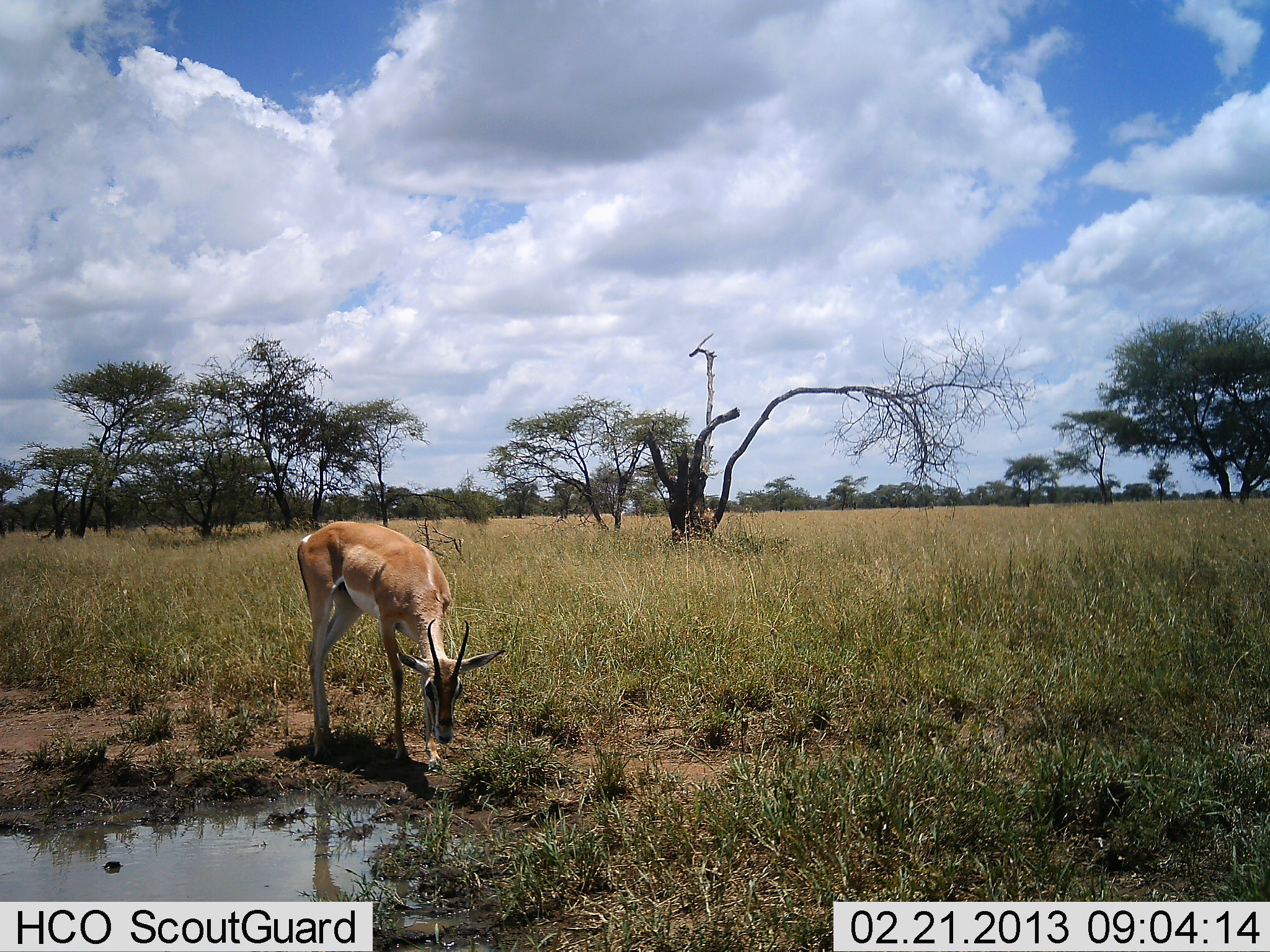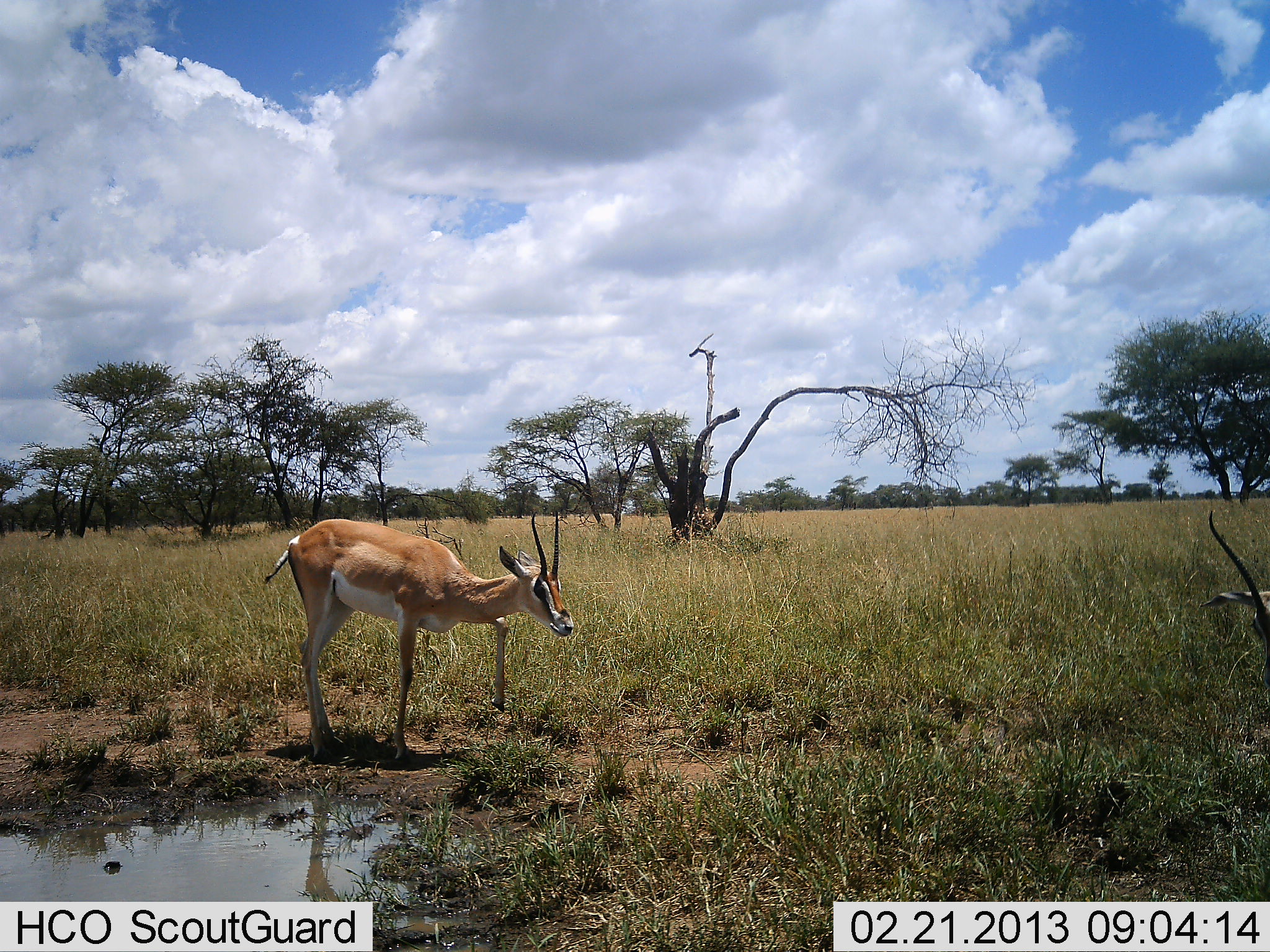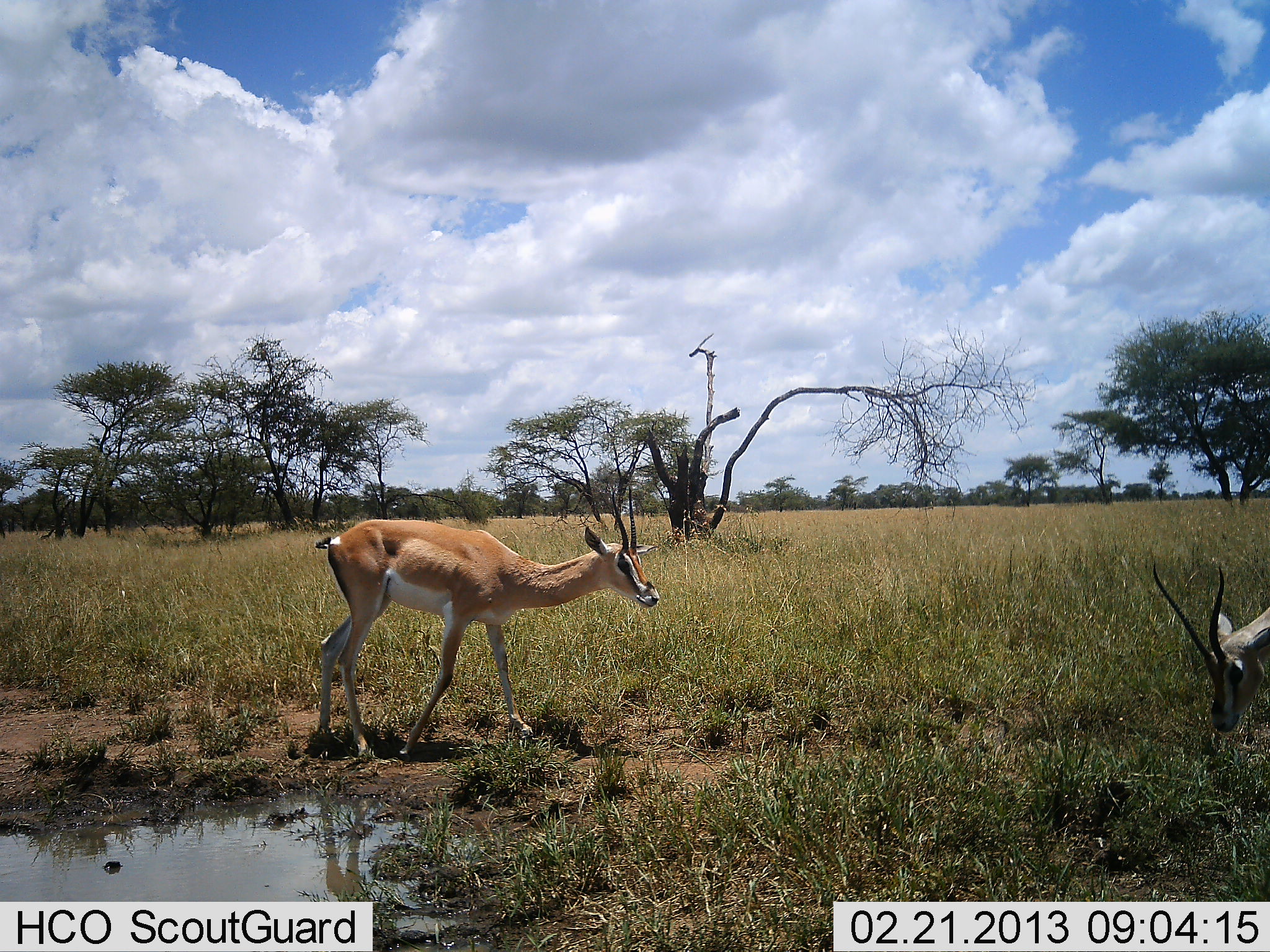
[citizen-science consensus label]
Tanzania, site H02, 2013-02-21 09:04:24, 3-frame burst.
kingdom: Animalia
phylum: Chordata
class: Mammalia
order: Artiodactyla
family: Bovidae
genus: Nanger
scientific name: Nanger granti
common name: grant's gazelle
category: gazellegrants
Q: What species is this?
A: Gazellegrants (grant's gazelle) (Nanger granti).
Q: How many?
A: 2.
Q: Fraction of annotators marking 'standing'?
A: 43%.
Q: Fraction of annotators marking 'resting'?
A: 0%.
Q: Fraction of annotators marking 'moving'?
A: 43%.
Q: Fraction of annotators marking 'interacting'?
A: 0%.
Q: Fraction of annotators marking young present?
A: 0%.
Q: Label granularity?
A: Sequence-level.